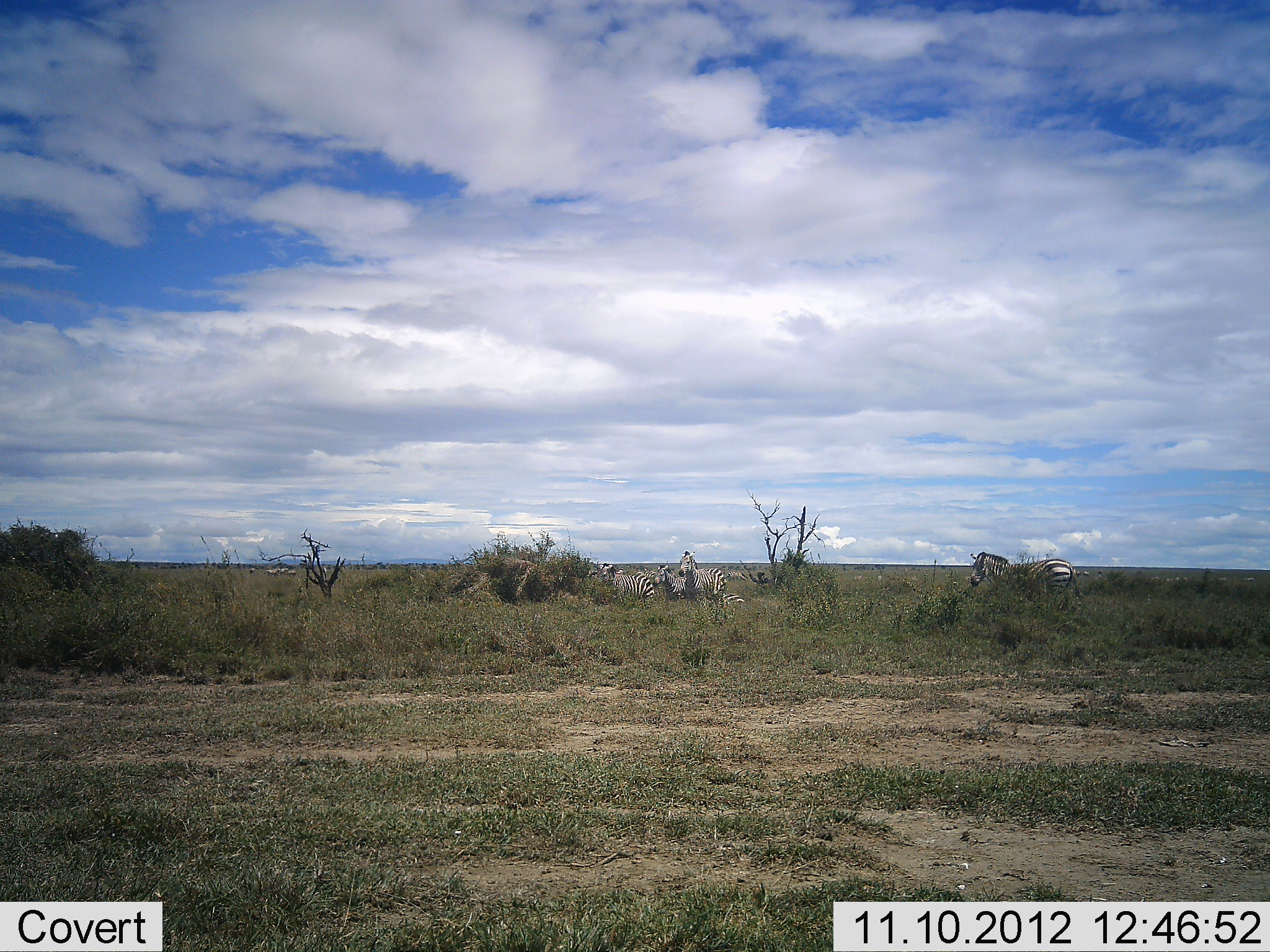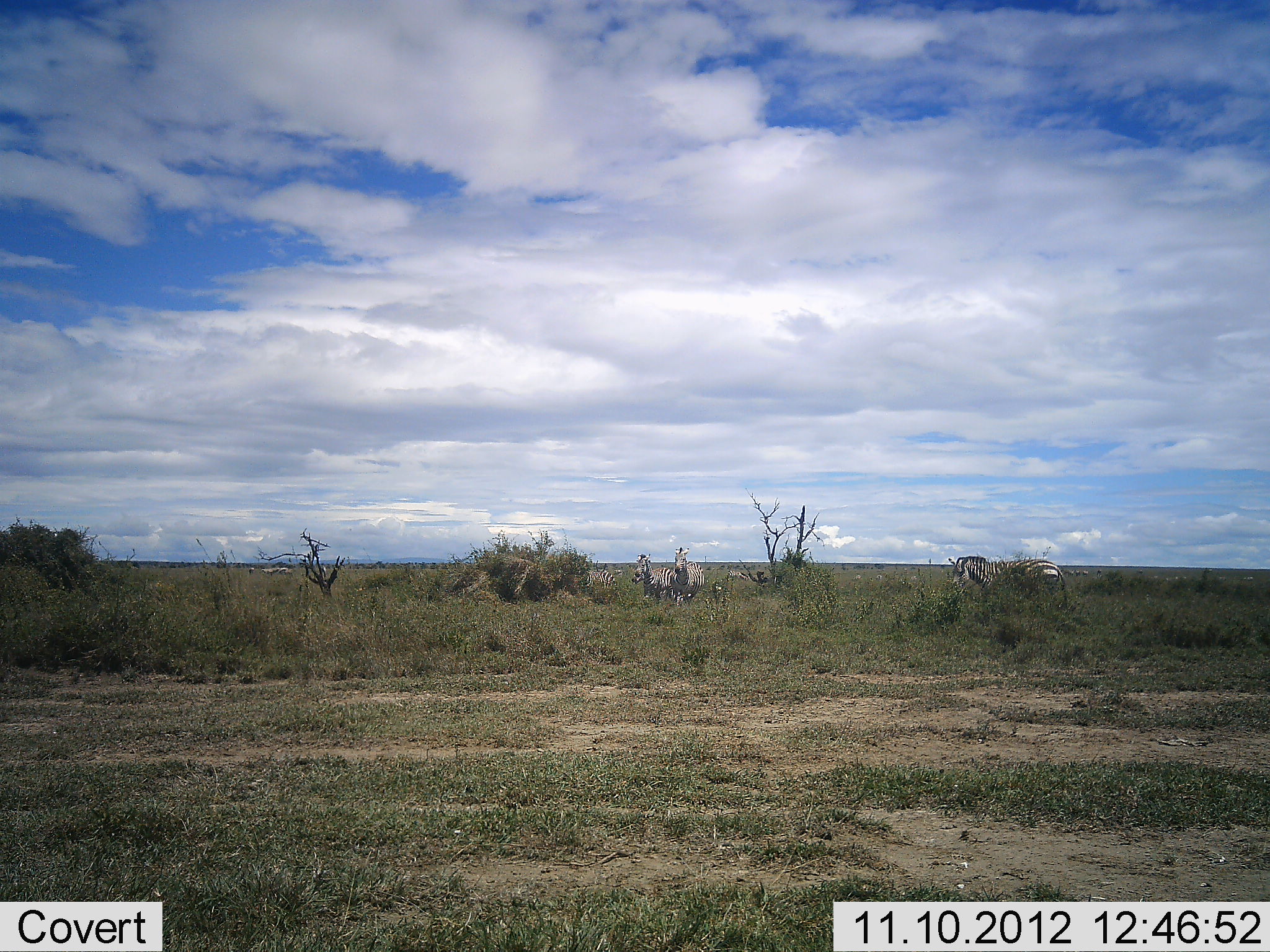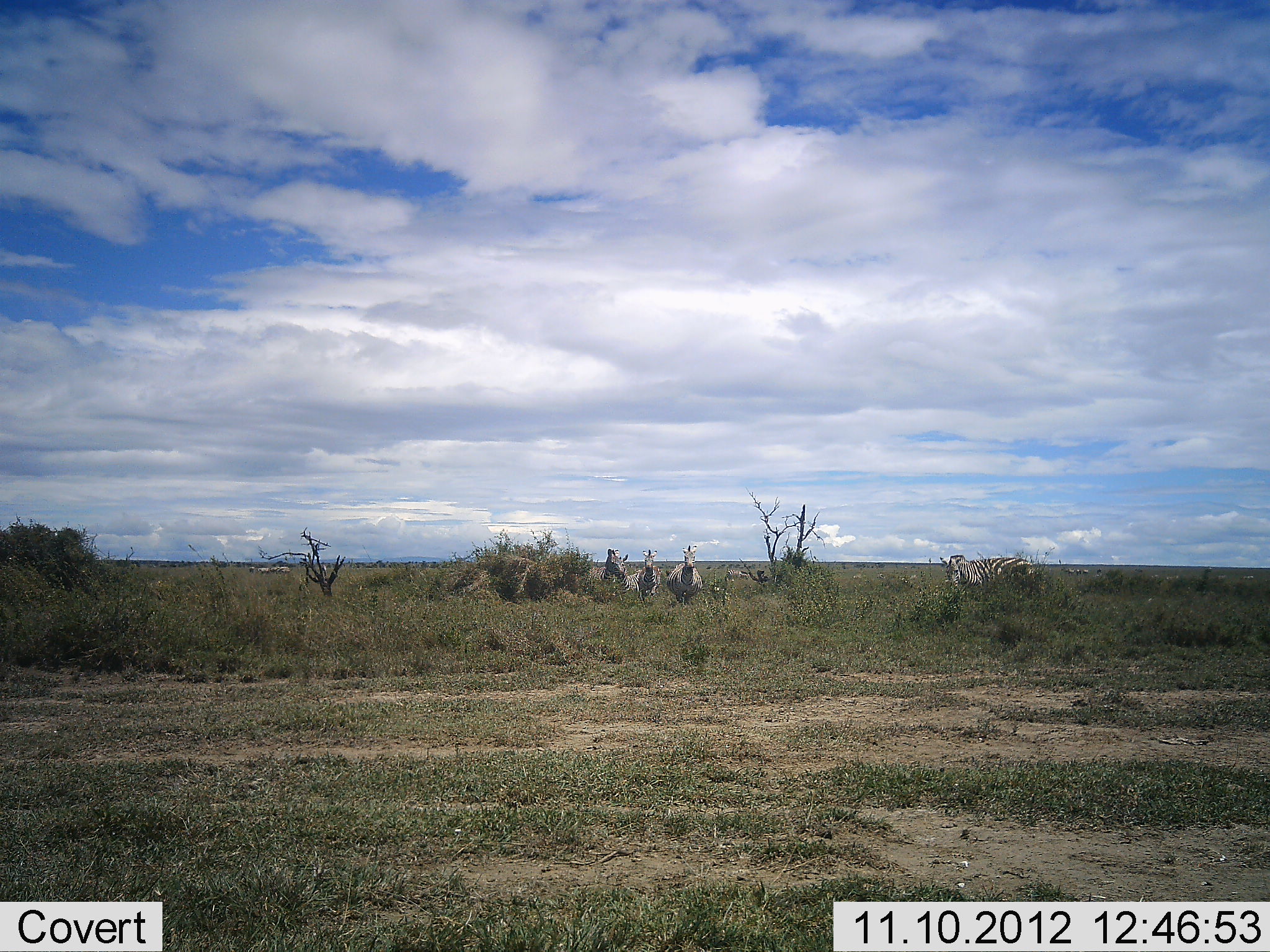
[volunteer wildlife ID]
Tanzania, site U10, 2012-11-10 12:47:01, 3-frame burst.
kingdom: Animalia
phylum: Chordata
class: Mammalia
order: Perissodactyla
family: Equidae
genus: Equus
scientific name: Equus quagga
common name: plains zebra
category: zebra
Zebra (plains zebra) (Equus quagga), count 5. Behavior (volunteer vote fractions): standing 50%, resting 10%, moving 70%, interacting 0%. Young present (vote fraction): 20%. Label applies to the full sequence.